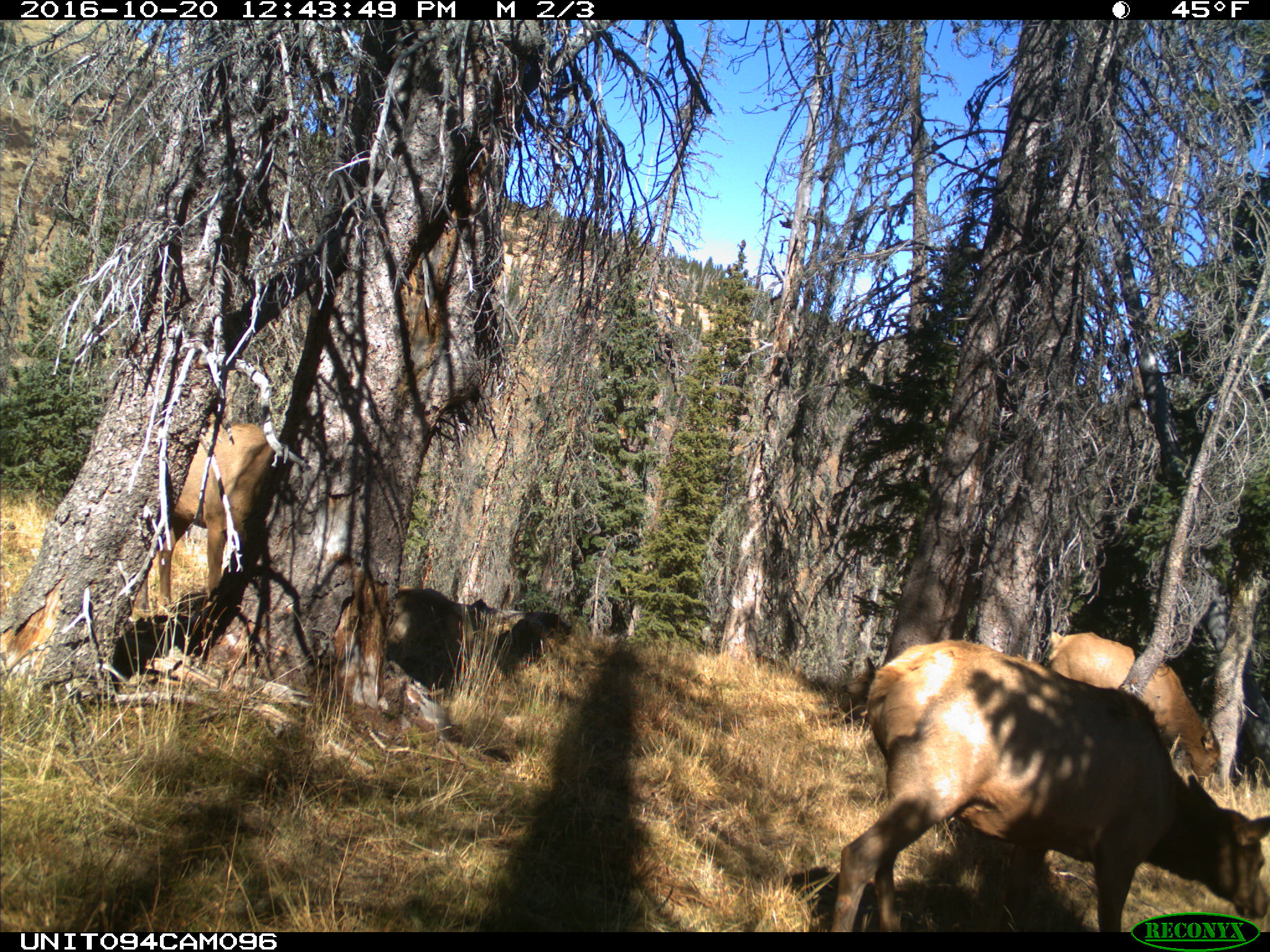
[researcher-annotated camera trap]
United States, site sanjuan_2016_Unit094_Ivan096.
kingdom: Animalia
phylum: Chordata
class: Mammalia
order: Artiodactyla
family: Cervidae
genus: Cervus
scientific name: Cervus elaphus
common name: red deer